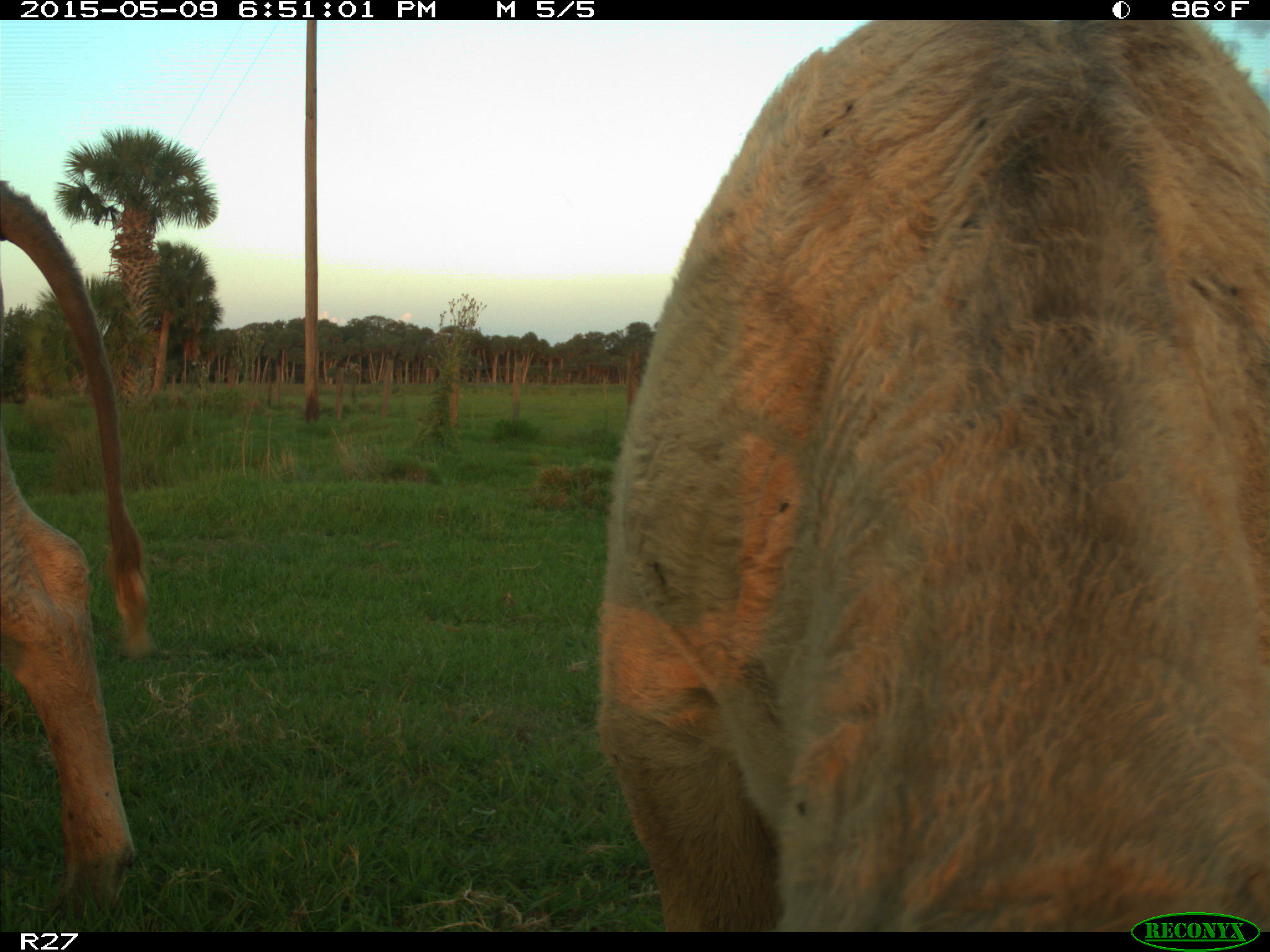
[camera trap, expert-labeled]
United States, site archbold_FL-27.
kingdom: Animalia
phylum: Chordata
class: Mammalia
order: Artiodactyla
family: Bovidae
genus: Bos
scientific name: Bos taurus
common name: domestic cow